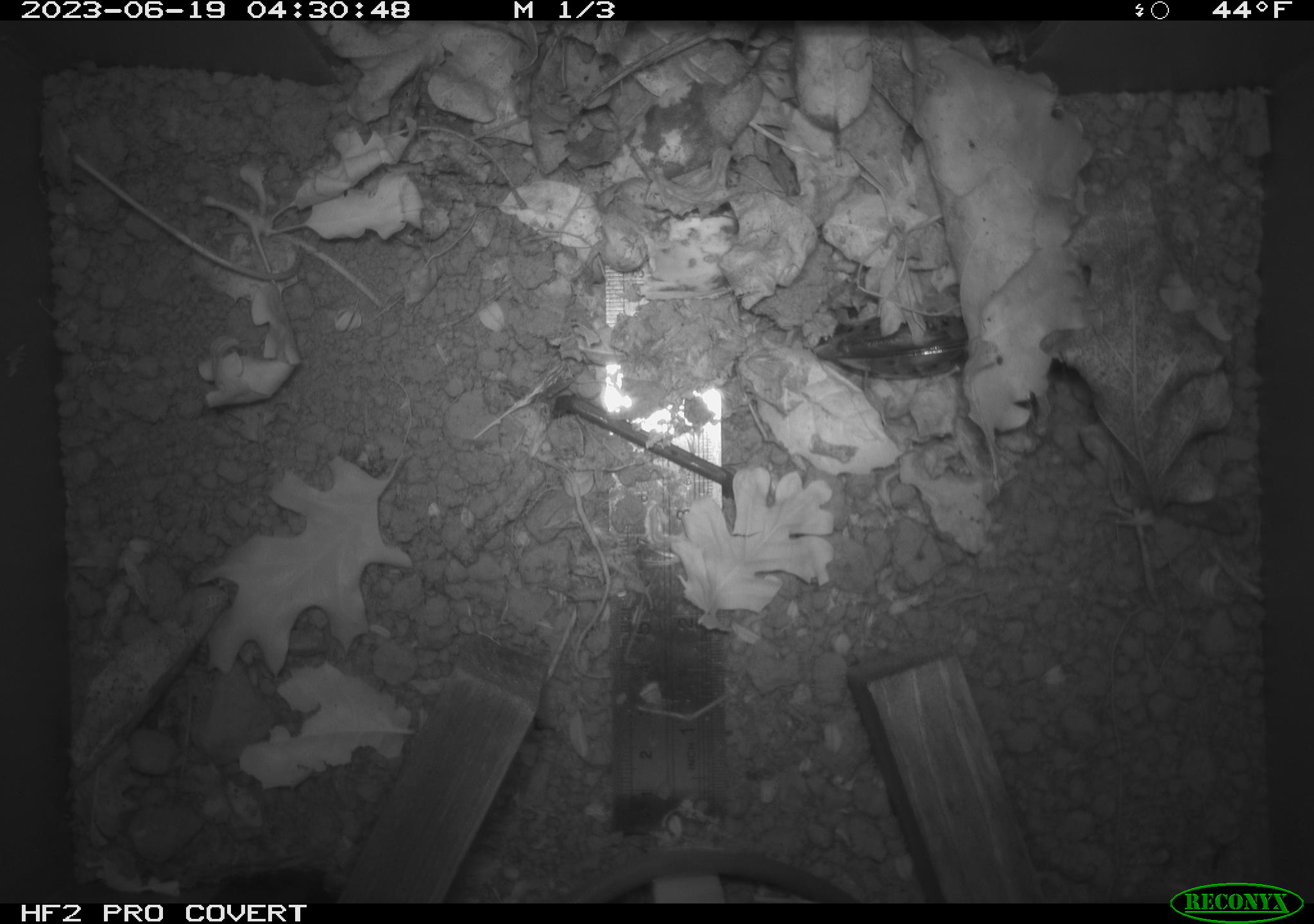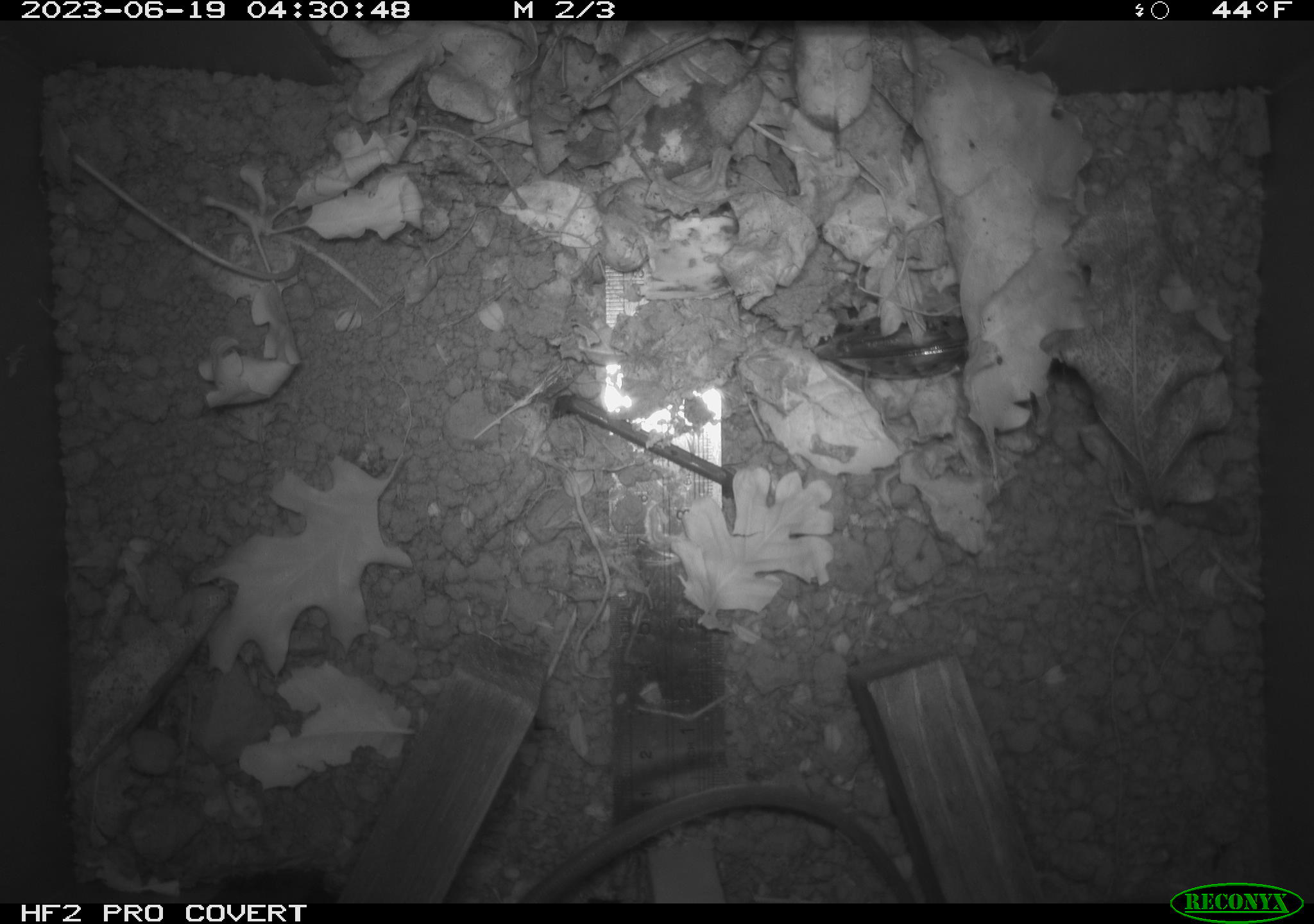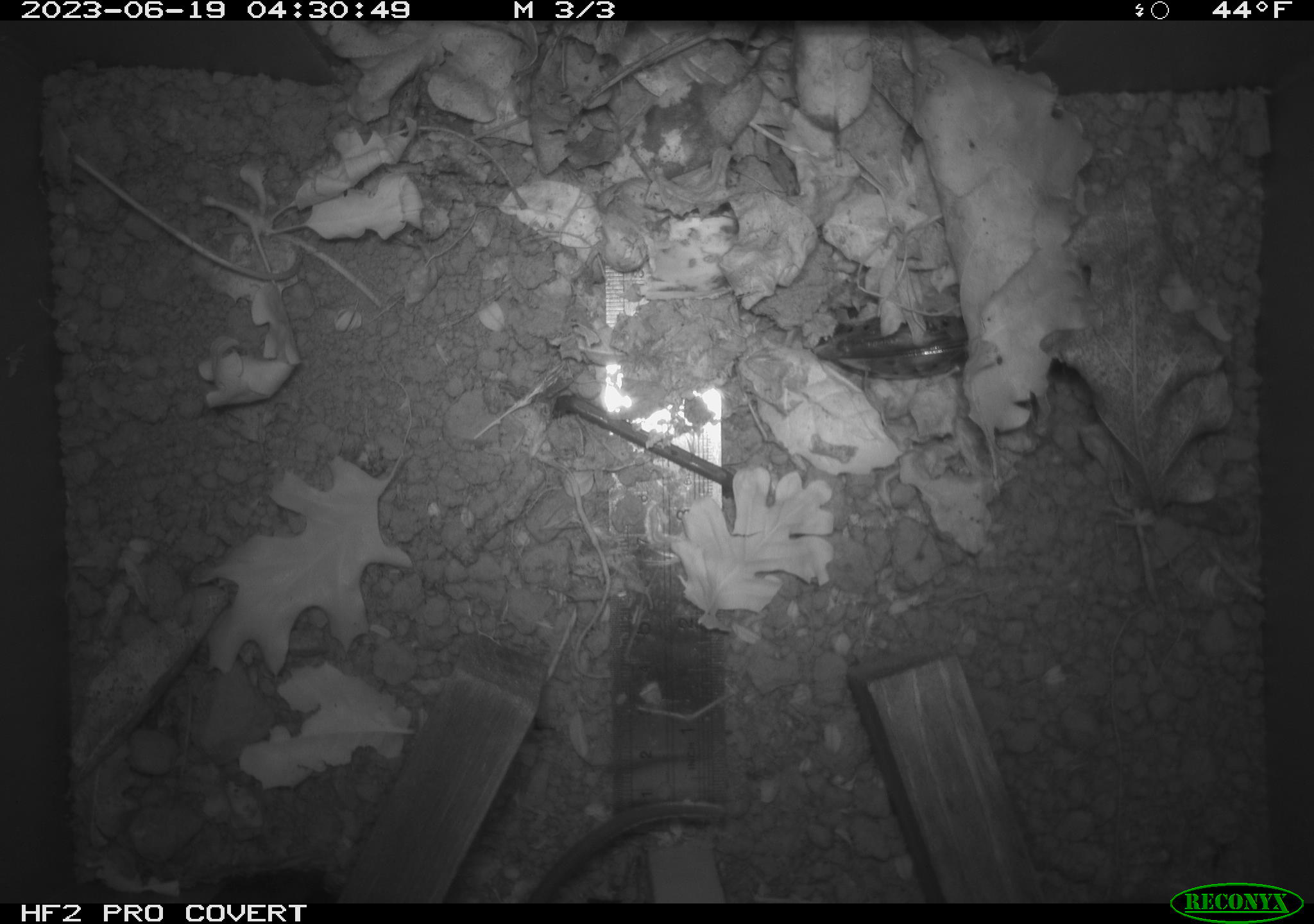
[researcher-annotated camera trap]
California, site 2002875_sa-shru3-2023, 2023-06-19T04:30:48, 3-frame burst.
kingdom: Animalia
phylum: Chordata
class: Mammalia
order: Rodentia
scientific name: Rodentia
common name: mouse species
Mouse species (Rodentia).